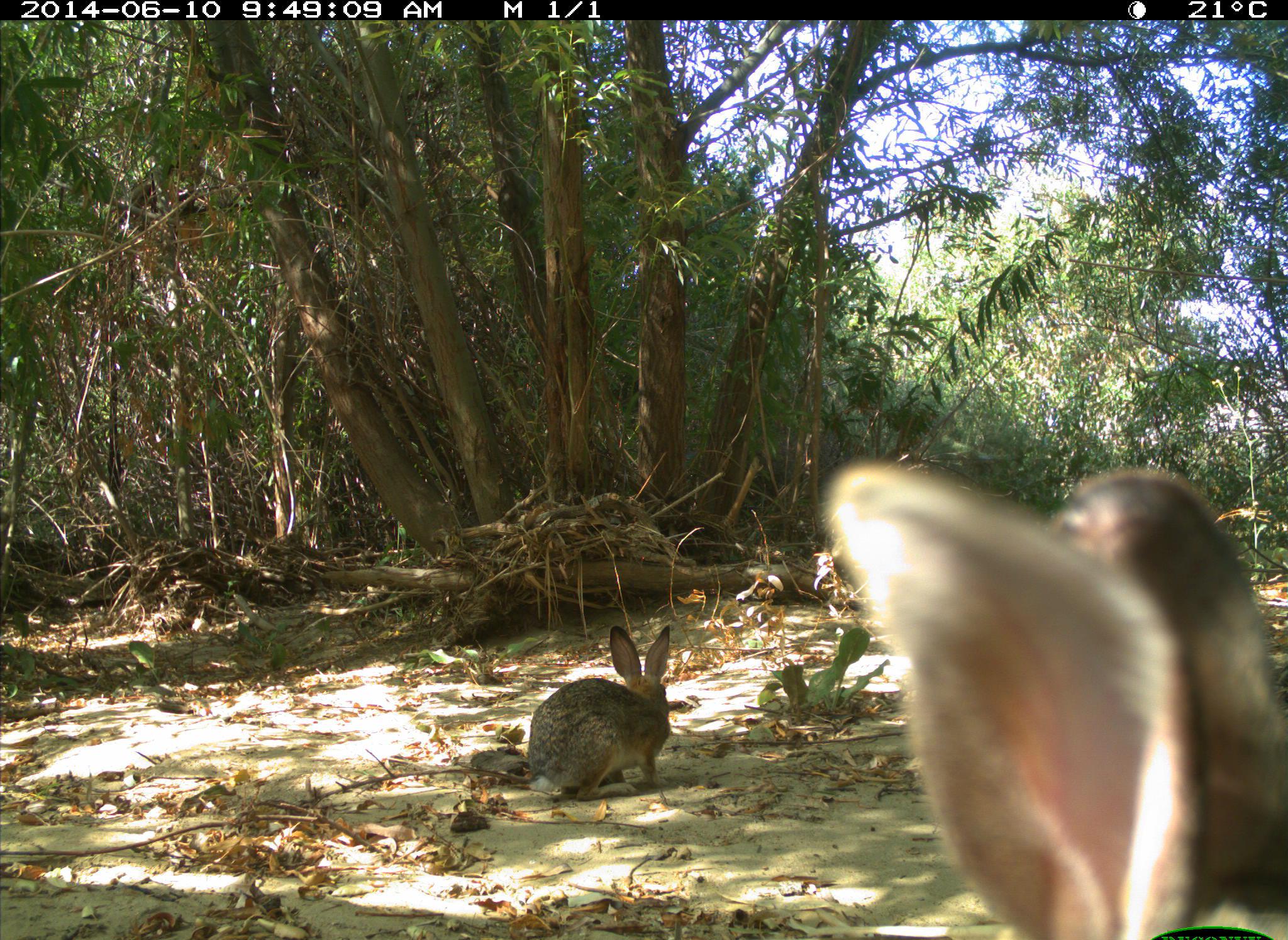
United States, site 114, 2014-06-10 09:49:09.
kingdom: Animalia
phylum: Chordata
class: Mammalia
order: Lagomorpha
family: Leporidae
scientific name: Leporidae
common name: rabbits and hares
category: rabbit